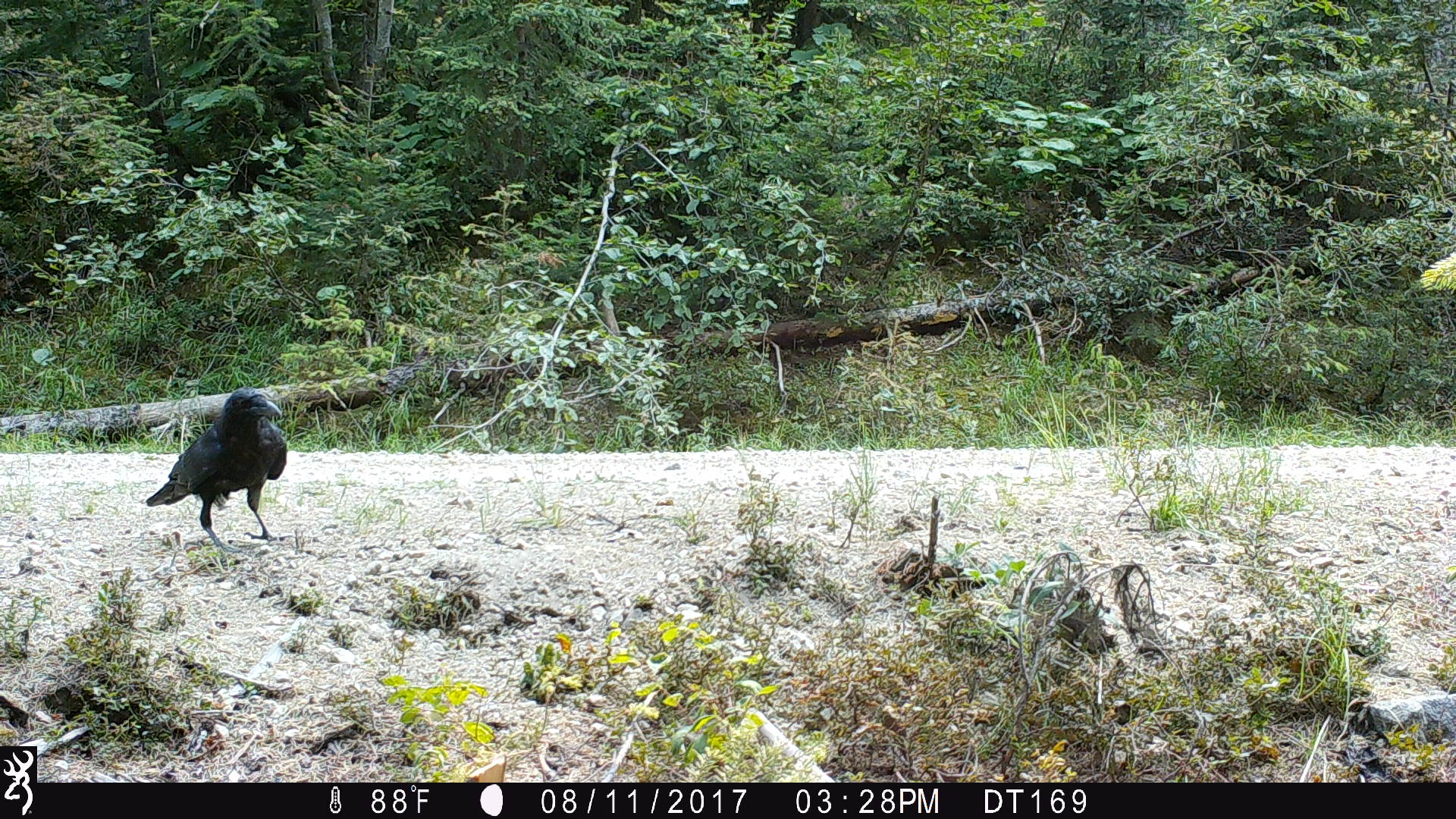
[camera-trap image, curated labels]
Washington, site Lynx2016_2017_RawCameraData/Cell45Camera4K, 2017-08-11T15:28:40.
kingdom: Animalia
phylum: Chordata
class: Aves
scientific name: Aves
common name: birds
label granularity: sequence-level